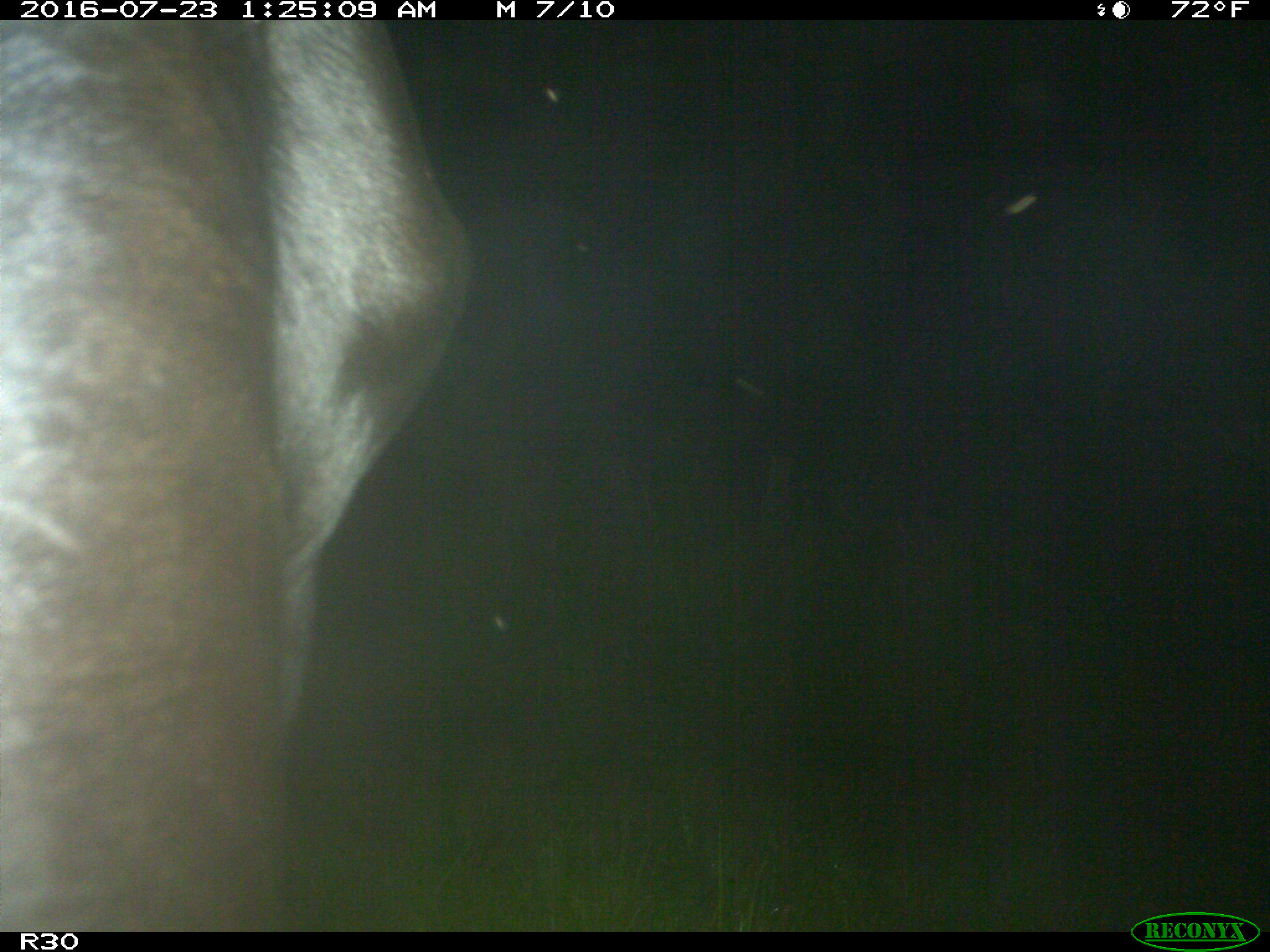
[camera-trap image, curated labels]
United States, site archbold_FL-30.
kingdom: Animalia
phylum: Chordata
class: Mammalia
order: Artiodactyla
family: Bovidae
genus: Bos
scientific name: Bos taurus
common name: domestic cow